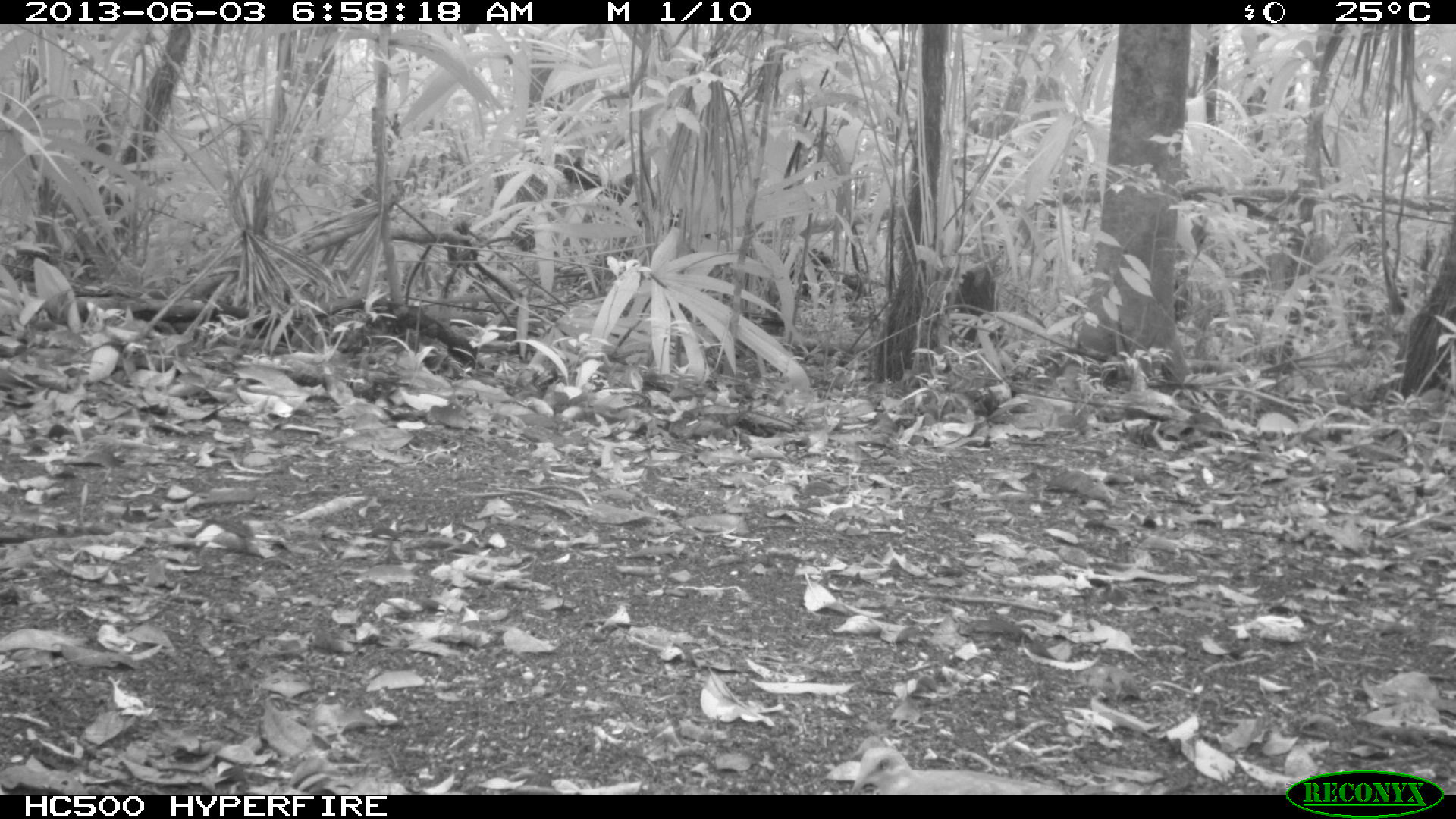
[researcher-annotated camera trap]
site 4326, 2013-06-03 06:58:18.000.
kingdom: Animalia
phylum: Chordata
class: Aves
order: Columbiformes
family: Columbidae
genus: Geotrygon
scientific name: Geotrygon montana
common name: ruddy quail-dove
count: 1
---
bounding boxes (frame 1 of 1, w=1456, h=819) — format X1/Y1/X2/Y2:
geotrygon montana: 848/745/1060/795